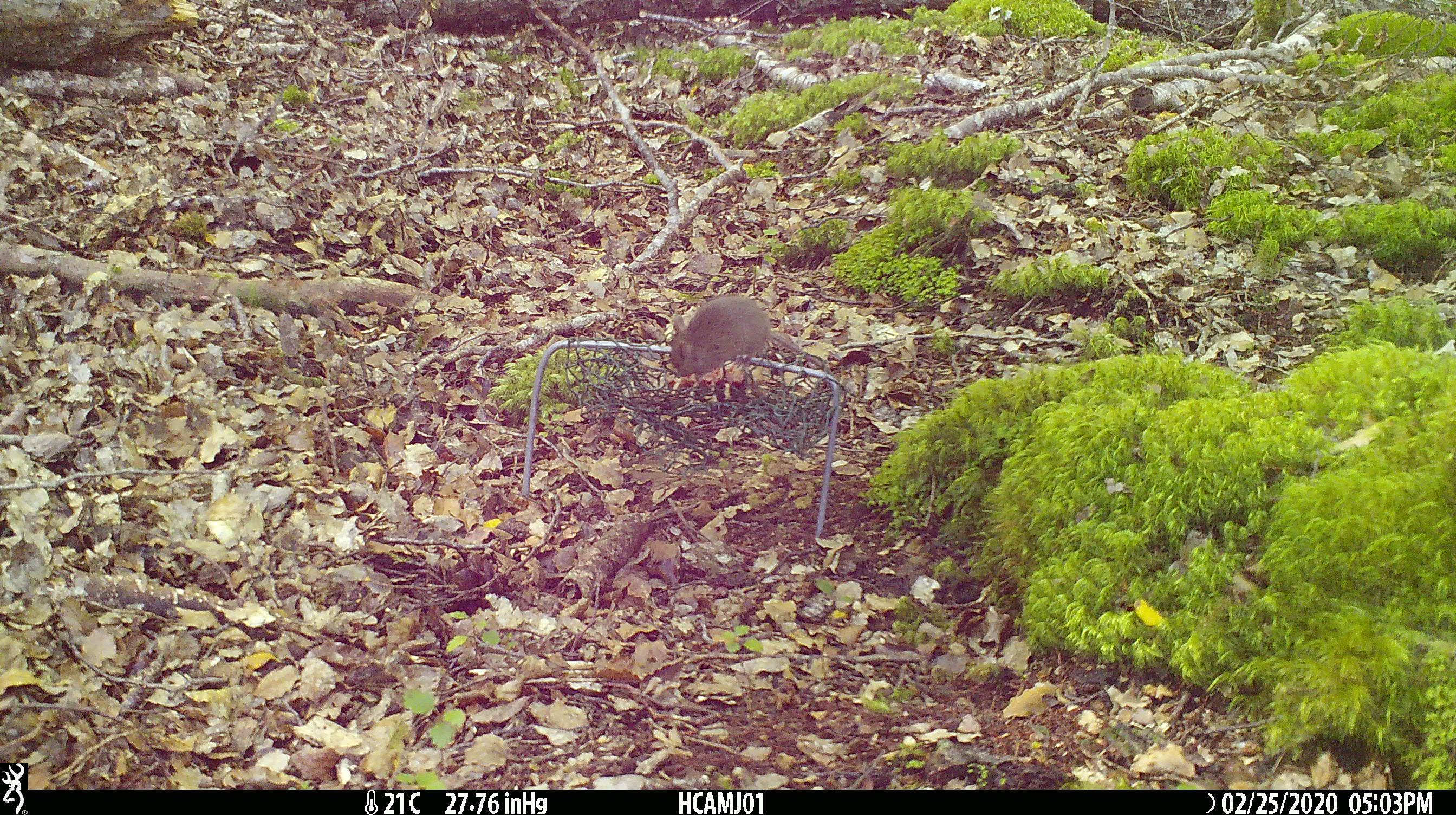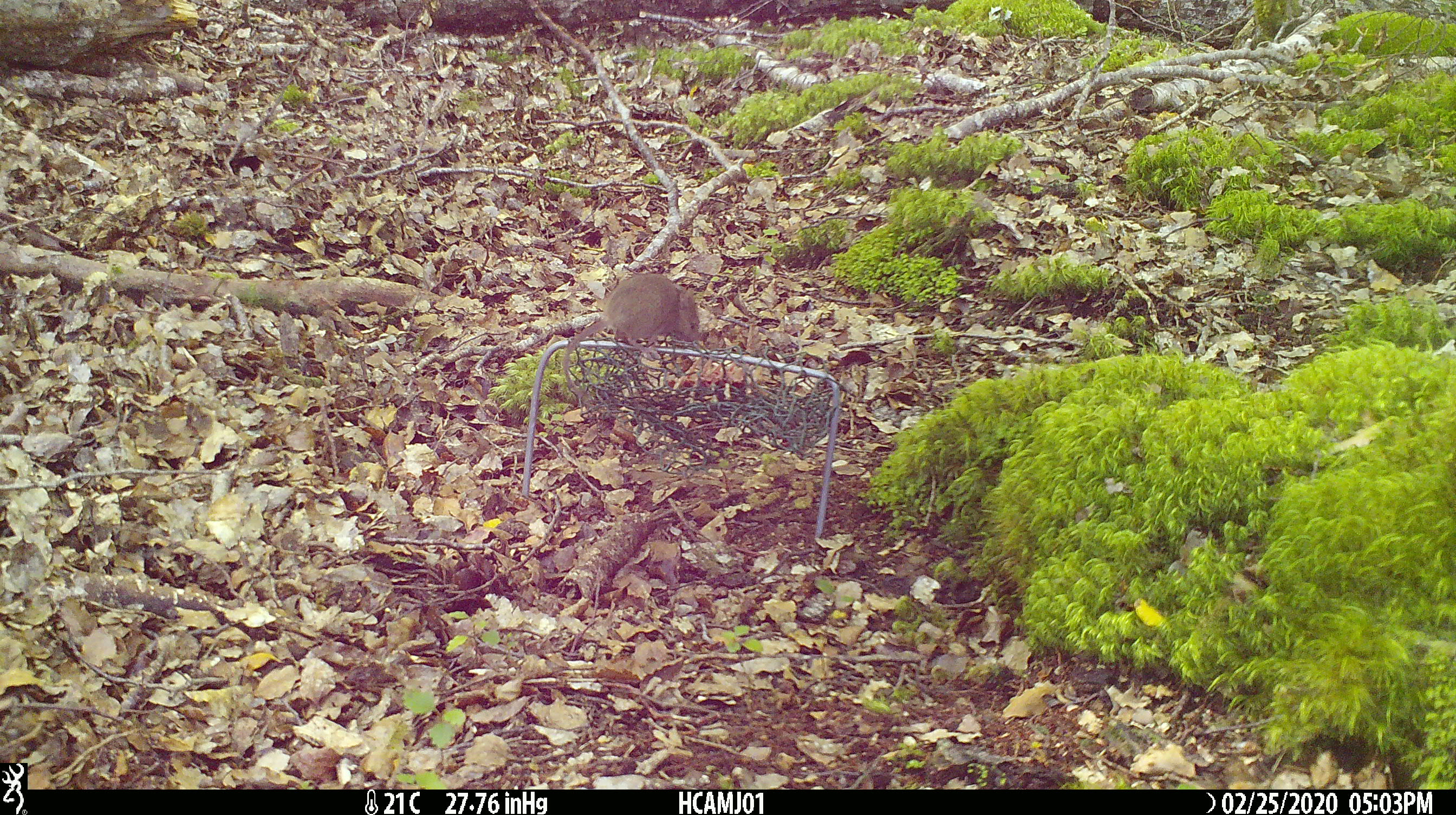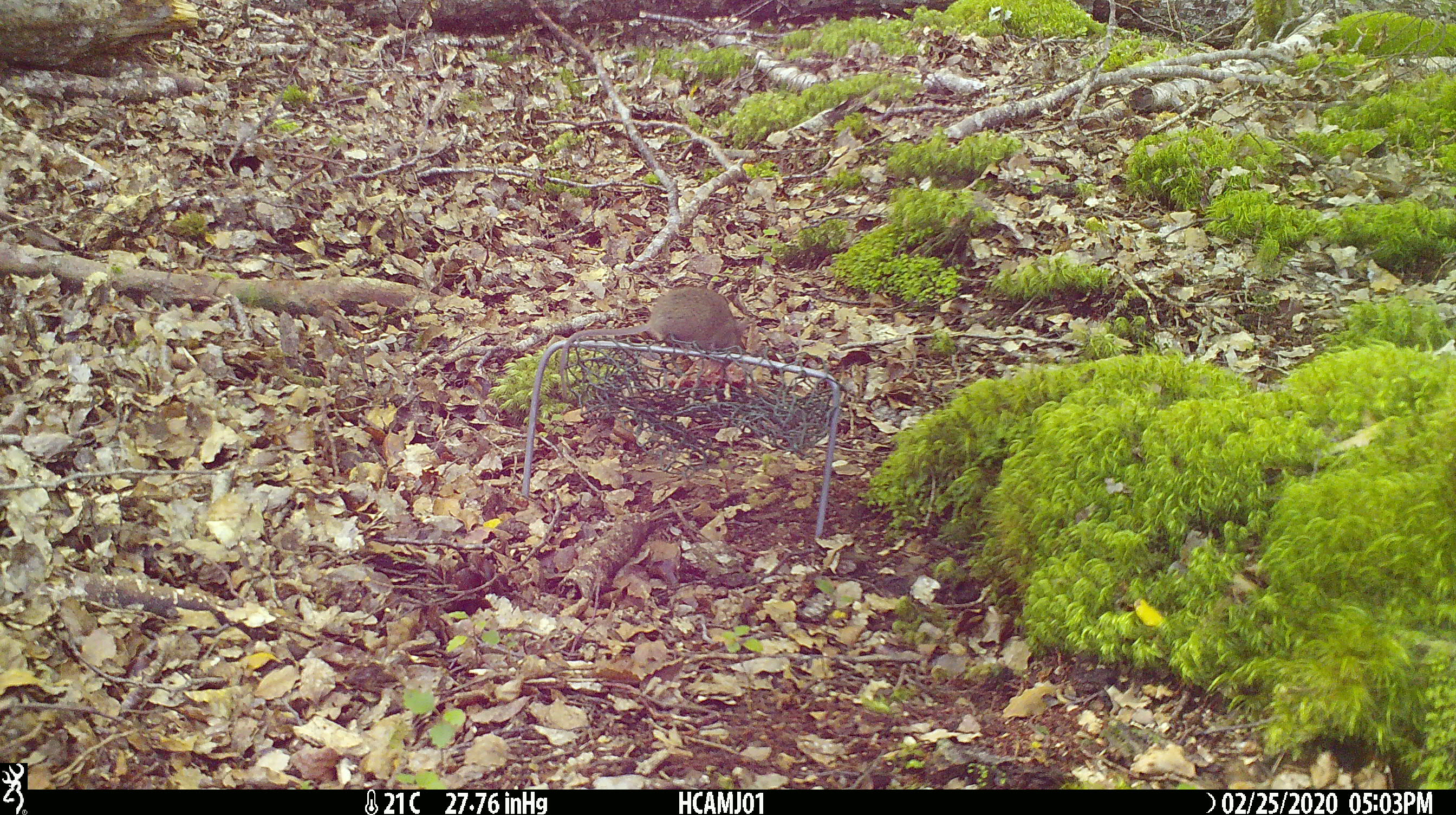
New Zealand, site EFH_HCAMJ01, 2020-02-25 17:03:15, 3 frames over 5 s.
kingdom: Animalia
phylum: Chordata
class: Mammalia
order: Rodentia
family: Muridae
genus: Mus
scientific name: Mus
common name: mouse